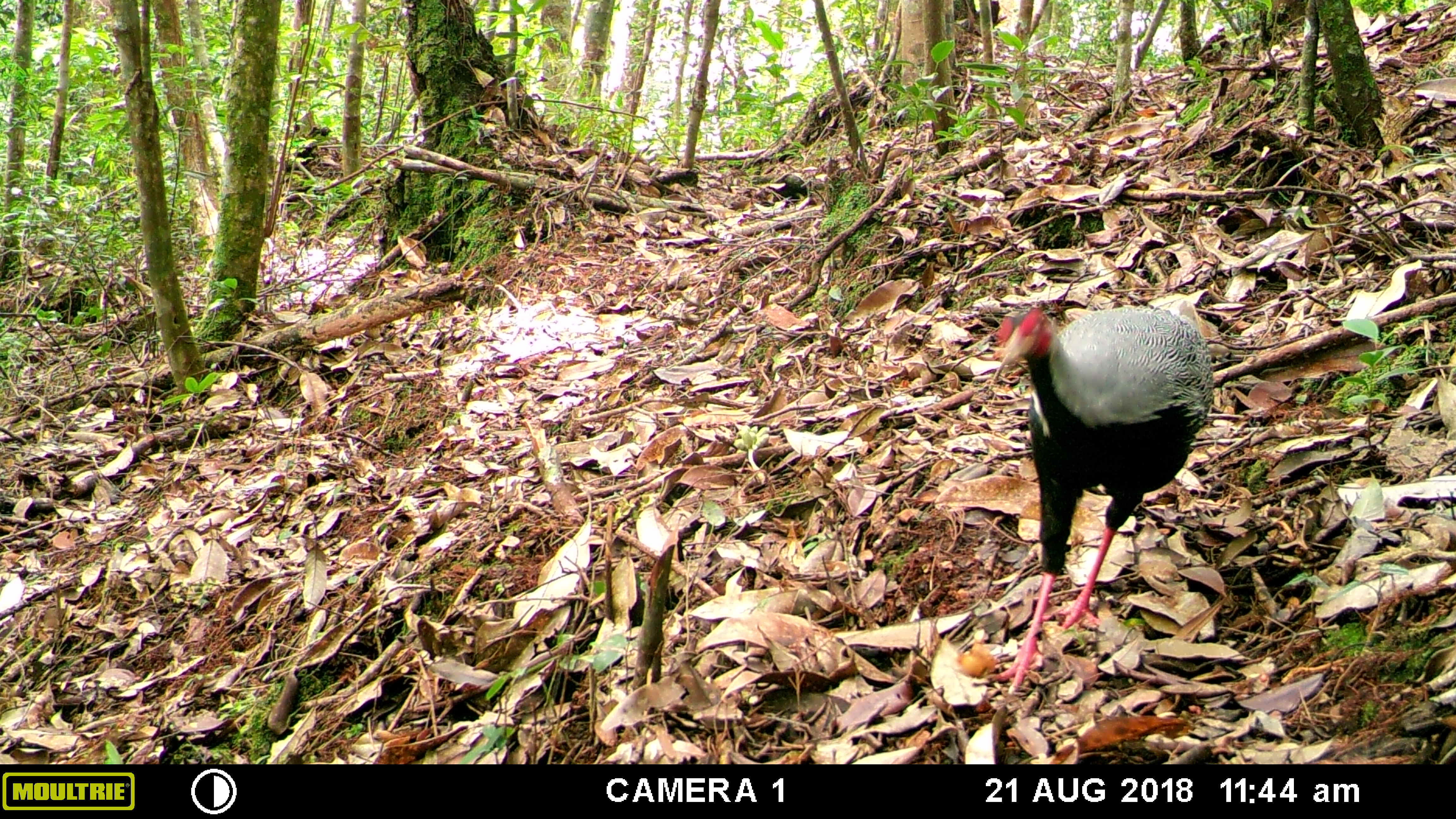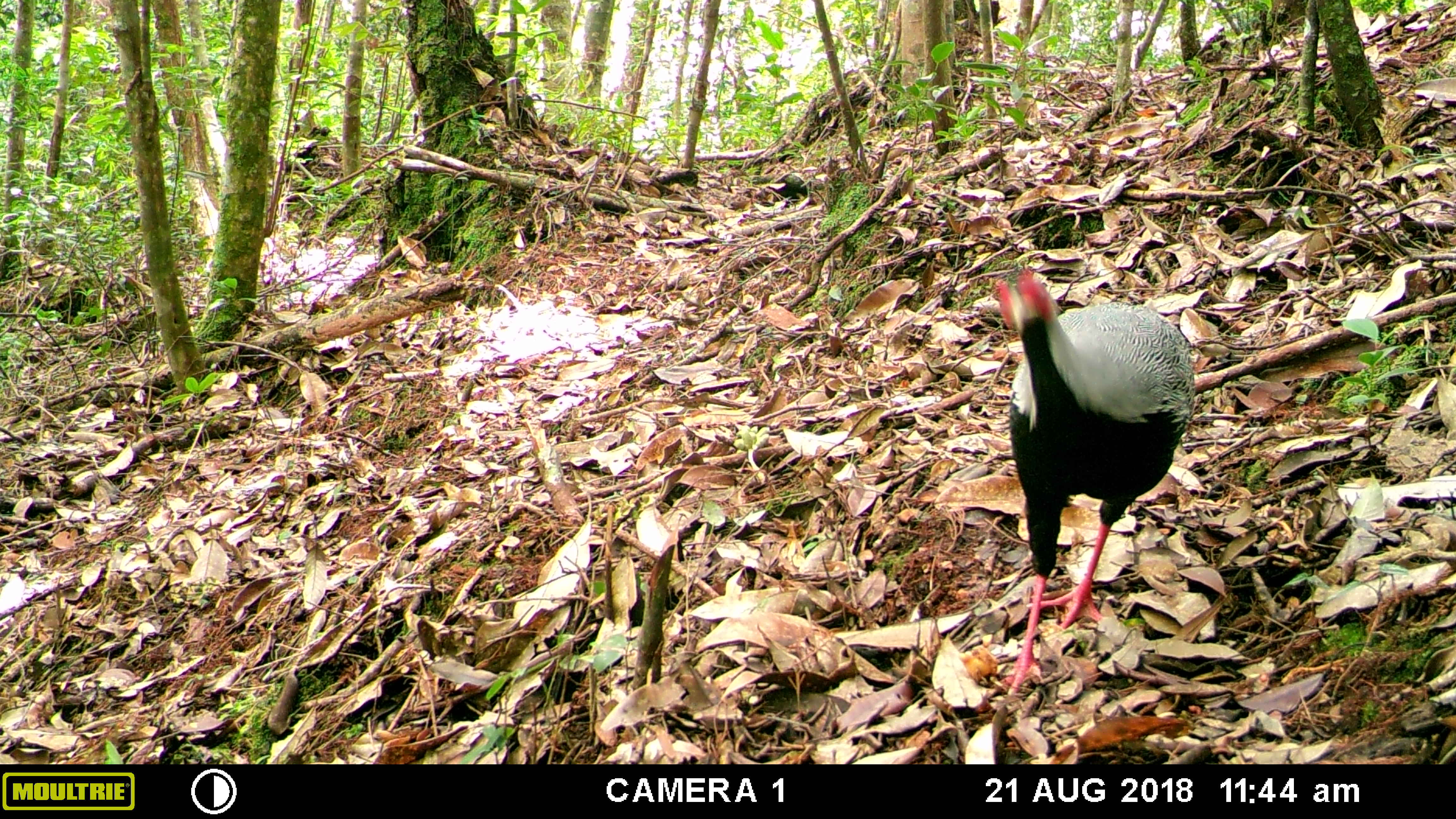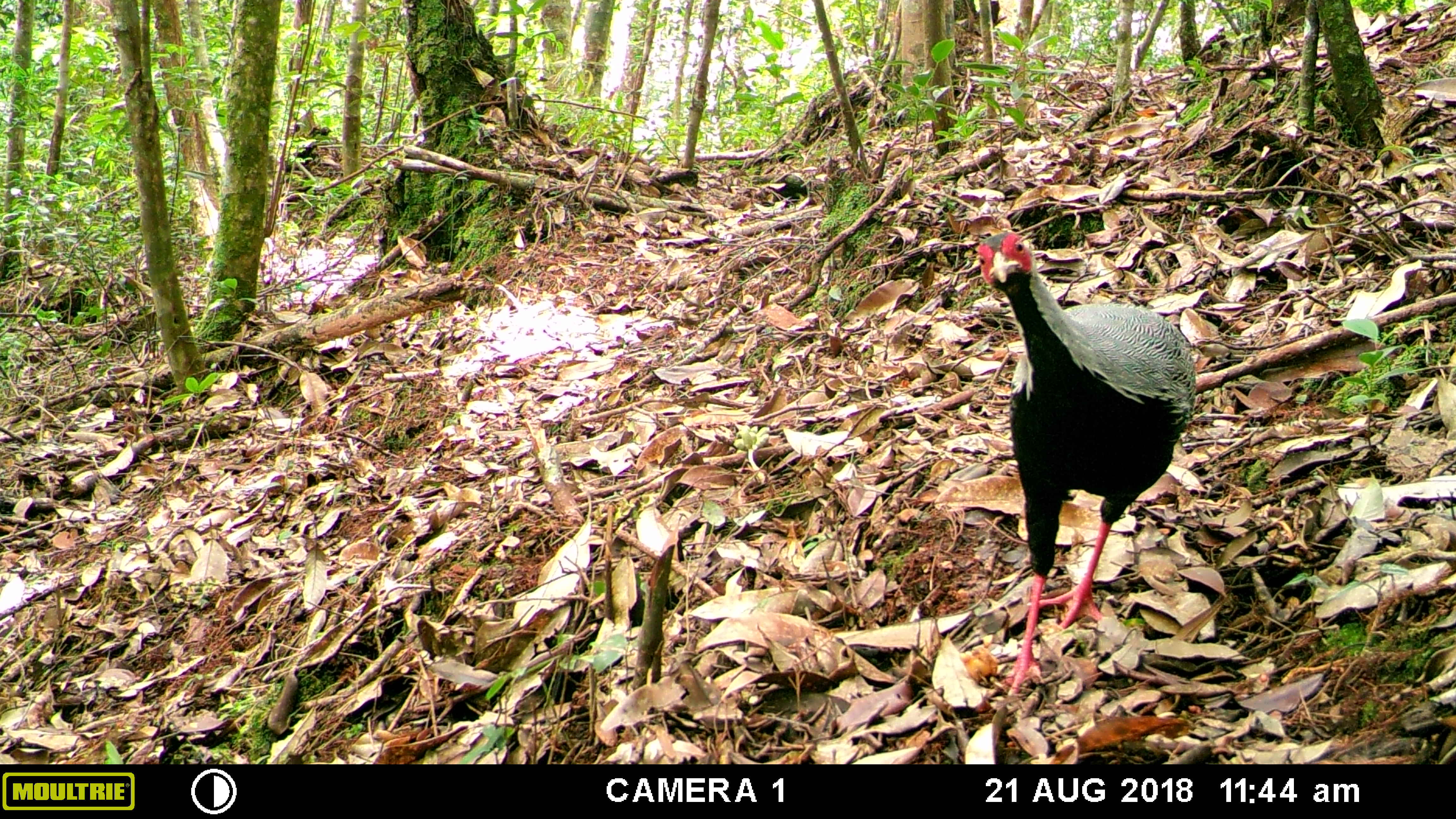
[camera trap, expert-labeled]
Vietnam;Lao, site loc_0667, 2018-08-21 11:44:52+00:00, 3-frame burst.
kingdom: Animalia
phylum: Chordata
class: Aves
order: Galliformes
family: Phasianidae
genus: Lophura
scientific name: Lophura nycthemera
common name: silver pheasant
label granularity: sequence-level